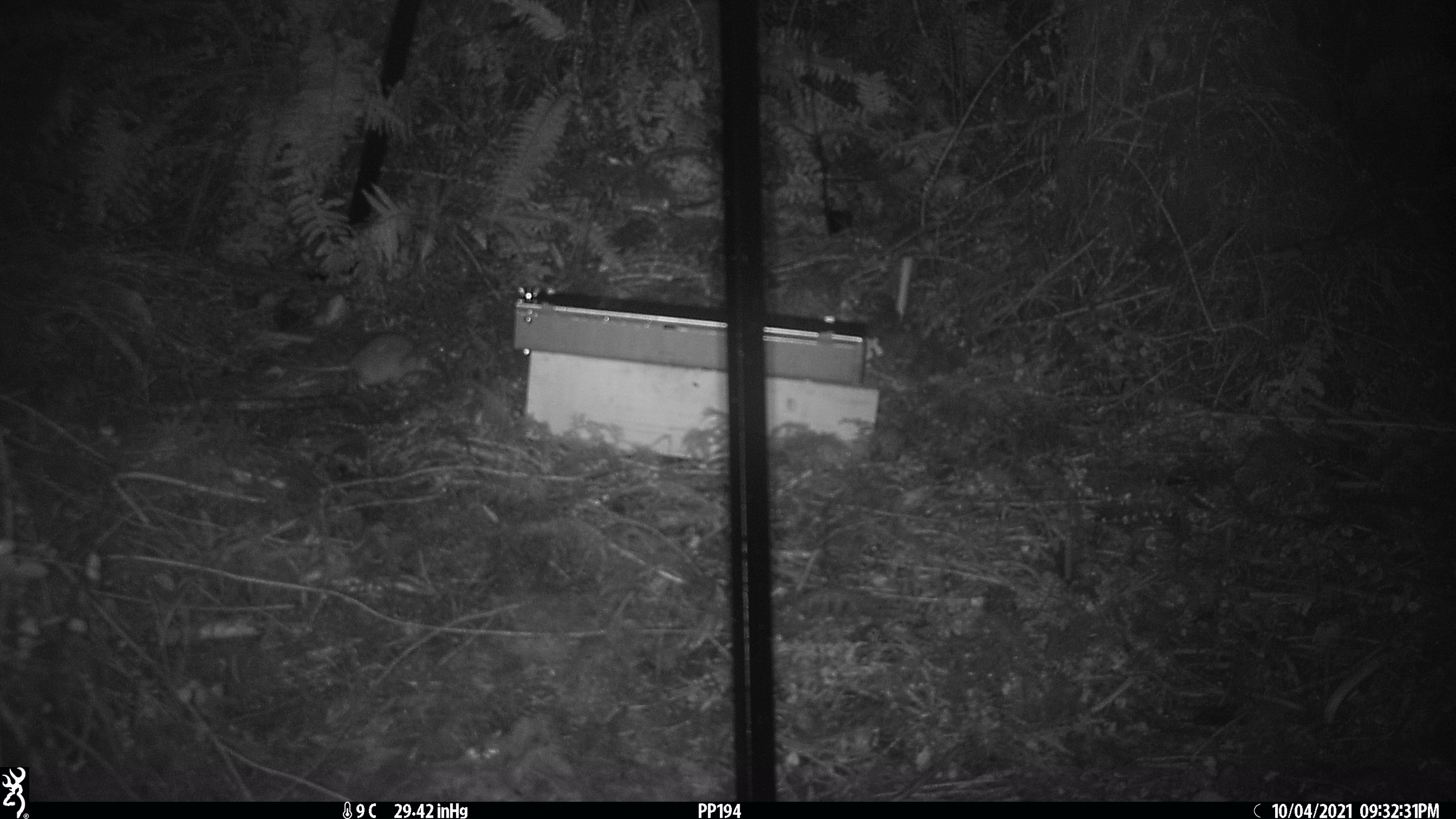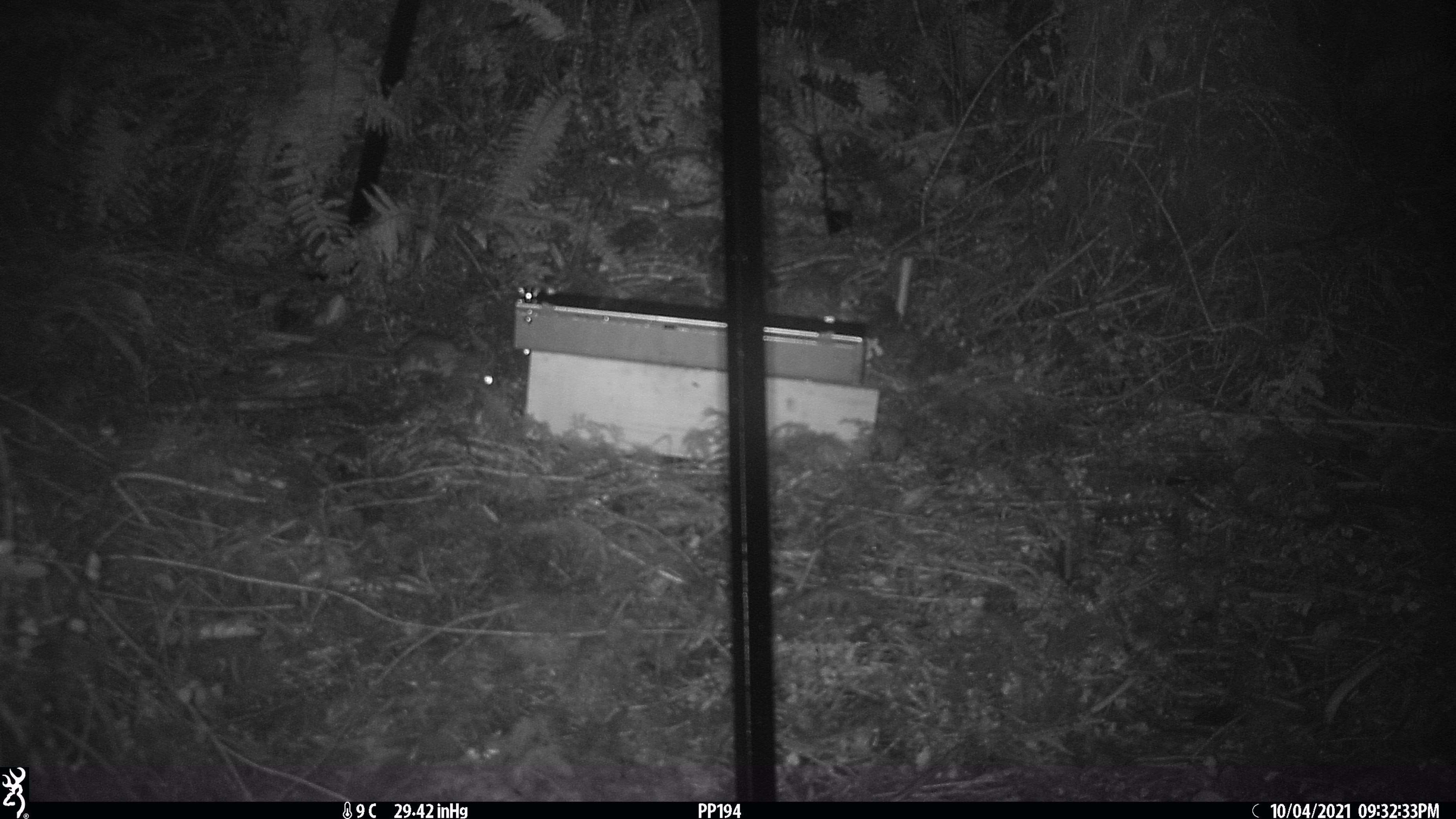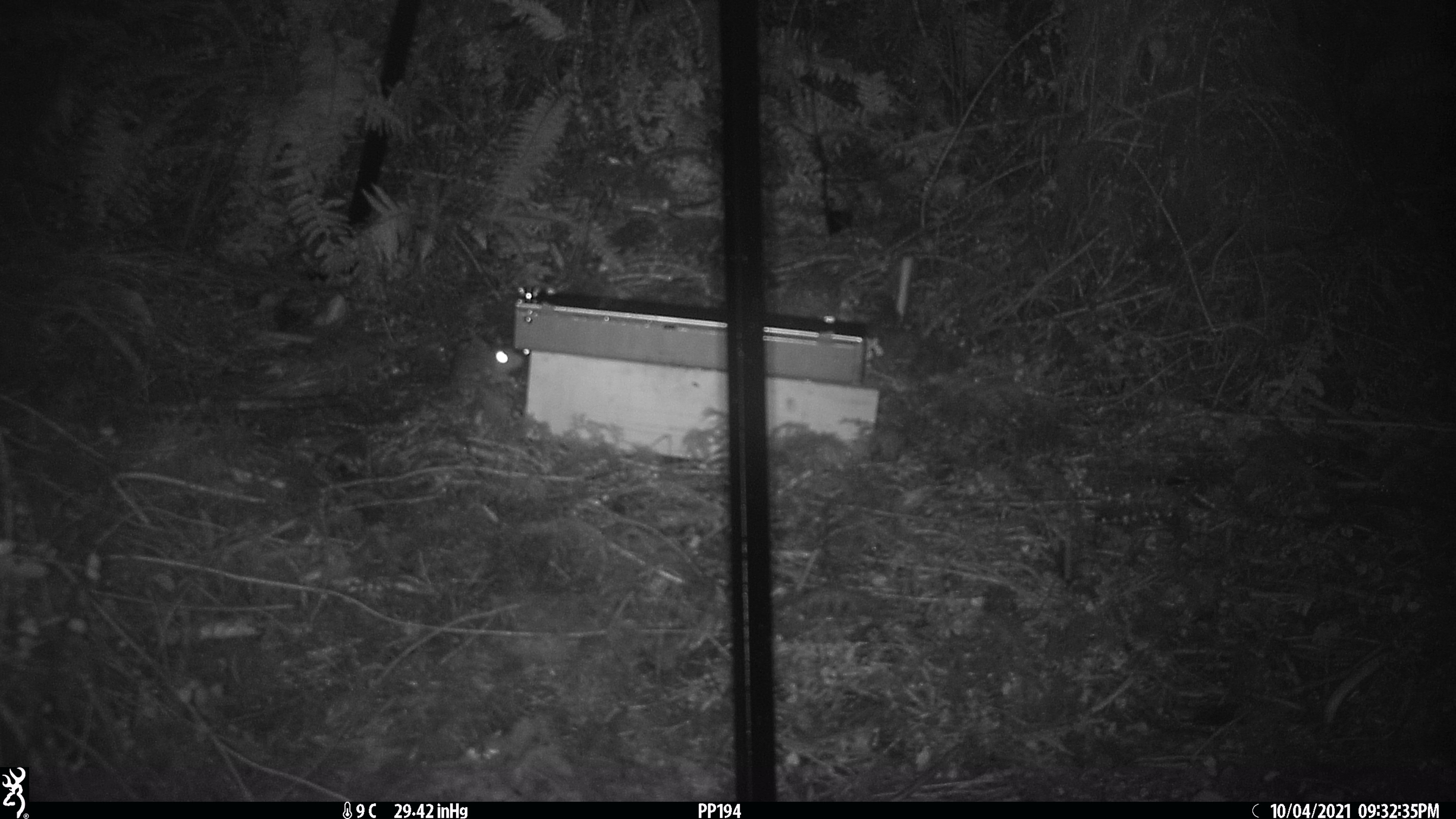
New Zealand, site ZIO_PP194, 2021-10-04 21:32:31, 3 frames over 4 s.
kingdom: Animalia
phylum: Chordata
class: Mammalia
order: Rodentia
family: Muridae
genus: Rattus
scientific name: Rattus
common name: rat